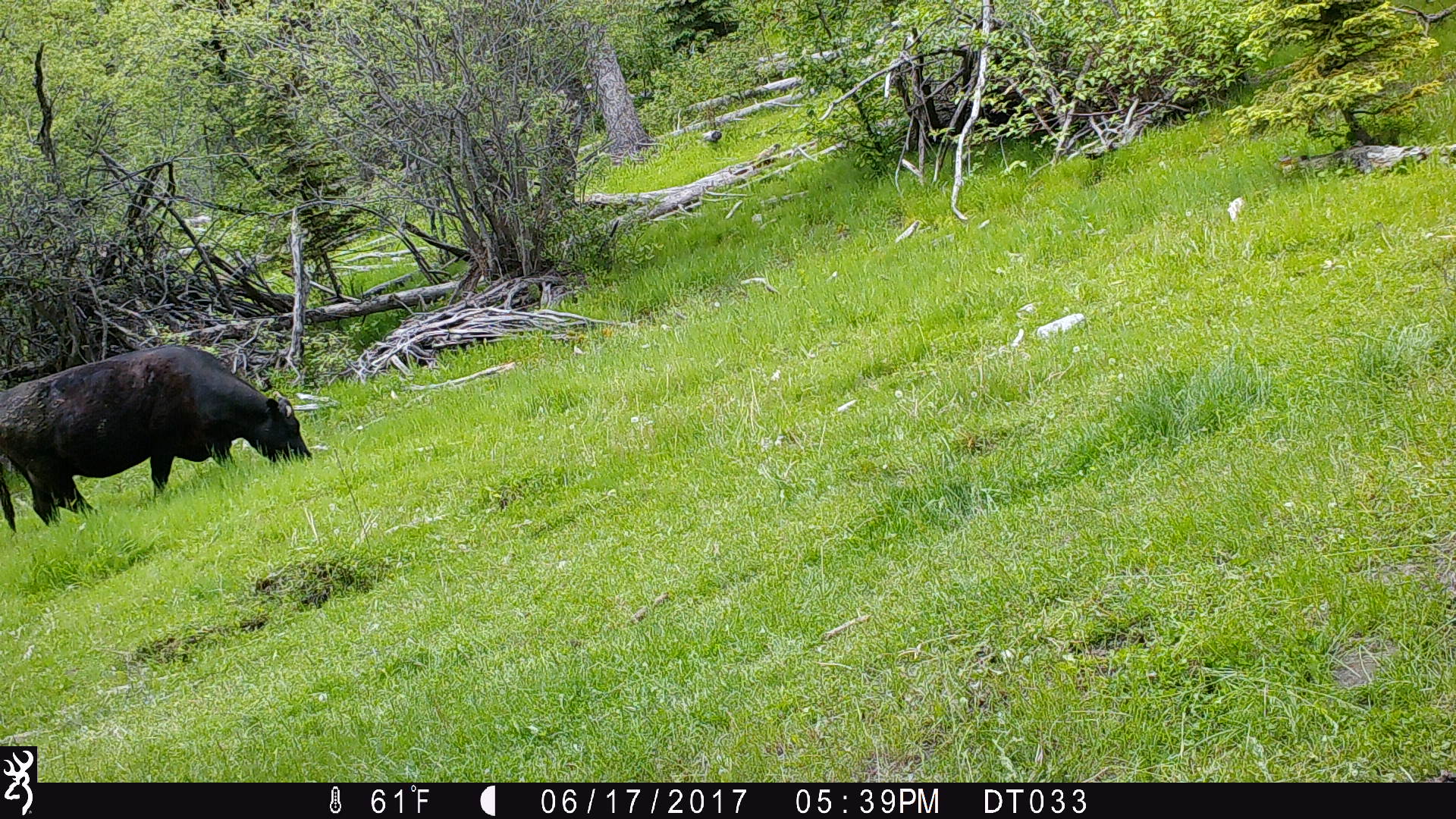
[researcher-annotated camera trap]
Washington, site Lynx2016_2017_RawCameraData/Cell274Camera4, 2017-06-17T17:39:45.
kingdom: Animalia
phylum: Chordata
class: Mammalia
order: Artiodactyla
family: Bovidae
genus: Bos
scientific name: Bos taurus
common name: domestic cattle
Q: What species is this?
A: Domestic cattle (Bos taurus).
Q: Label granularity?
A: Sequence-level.